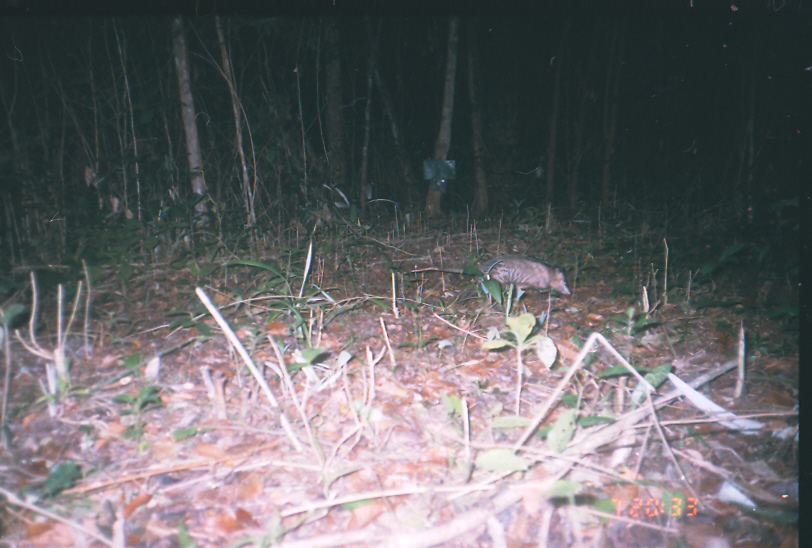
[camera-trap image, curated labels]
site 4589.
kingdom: Animalia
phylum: Chordata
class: Mammalia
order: Didelphimorphia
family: Didelphidae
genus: Didelphis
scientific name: Didelphis marsupialis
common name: southern opossum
Didelphis marsupialis (southern opossum).